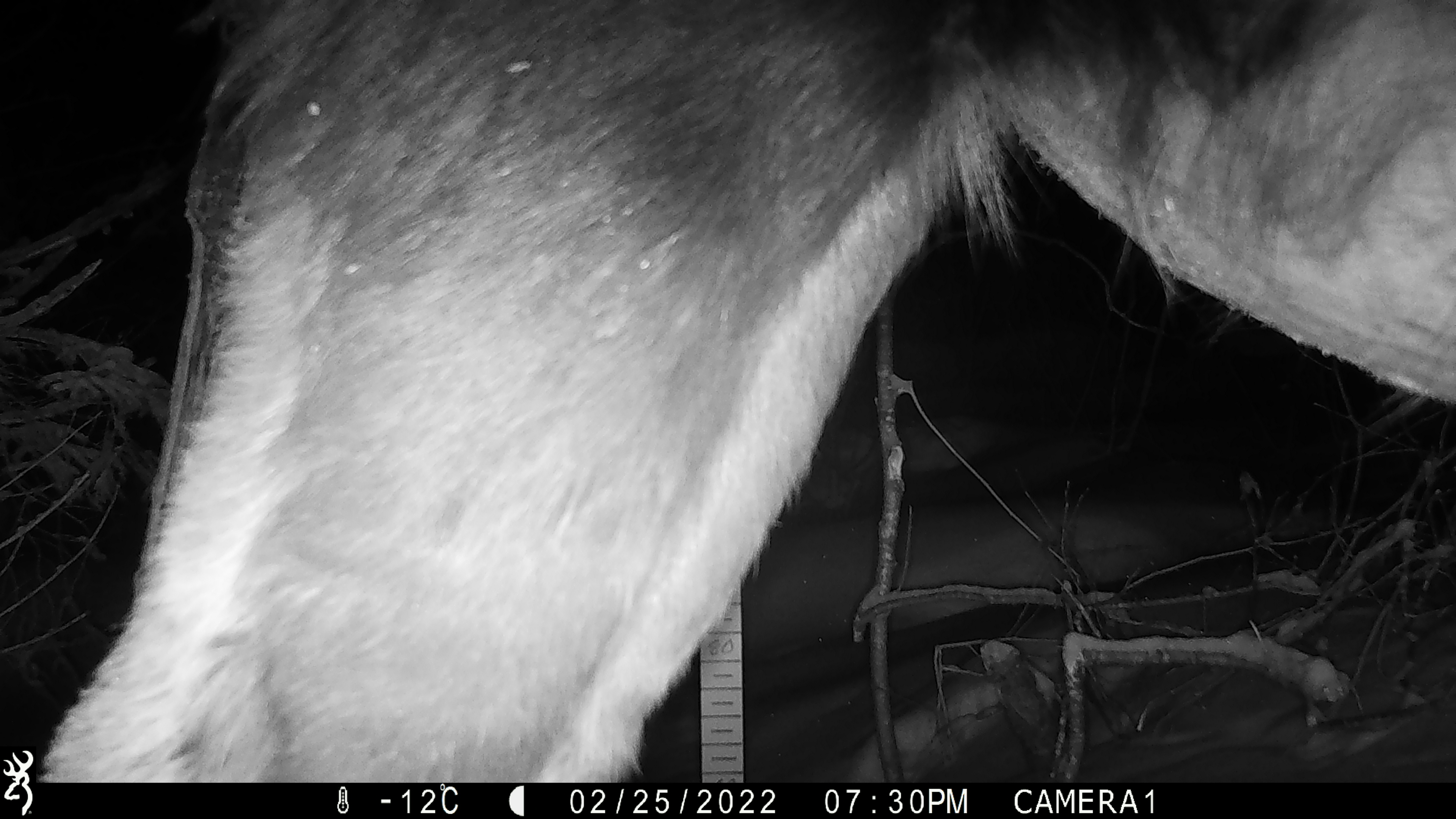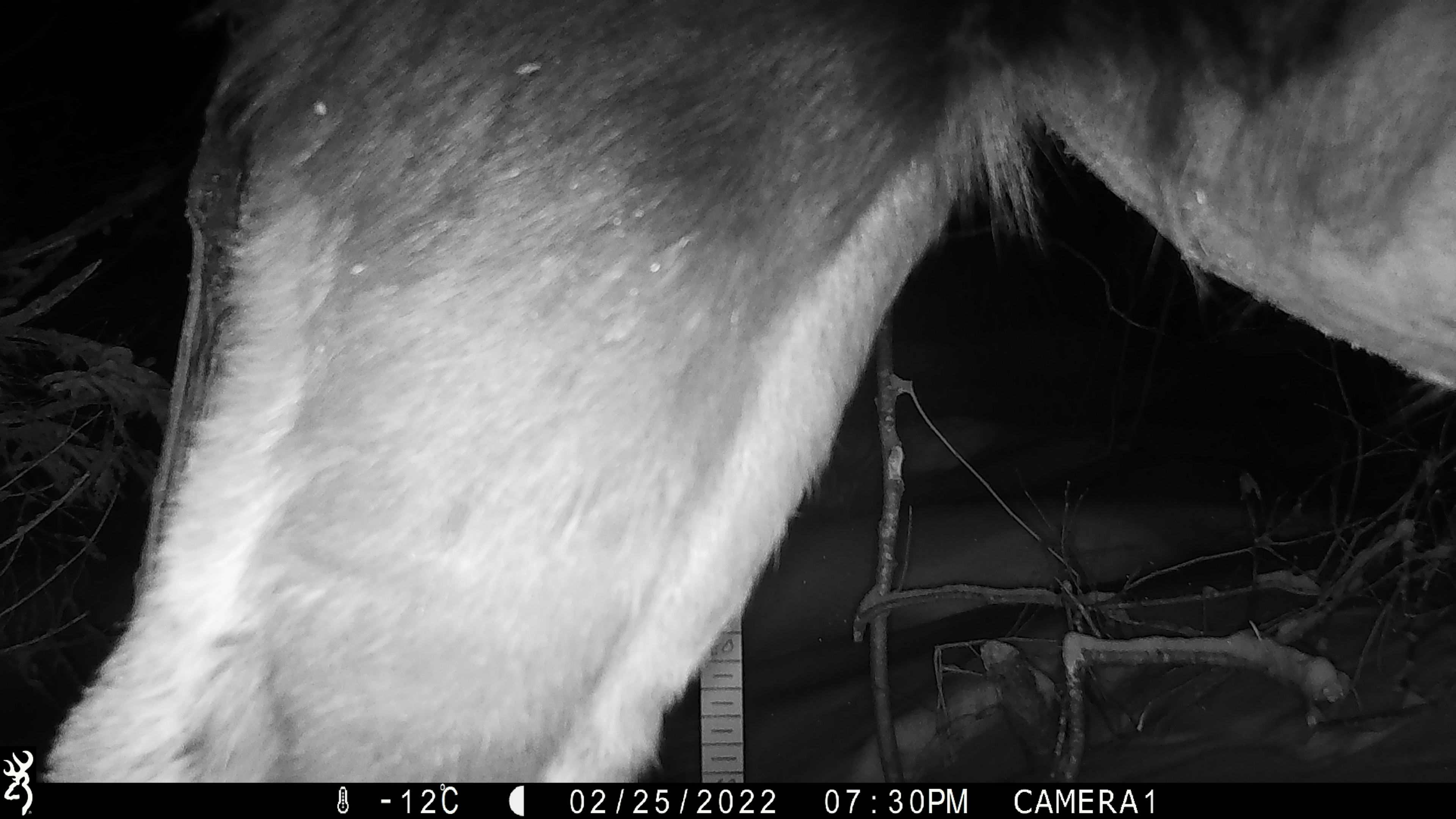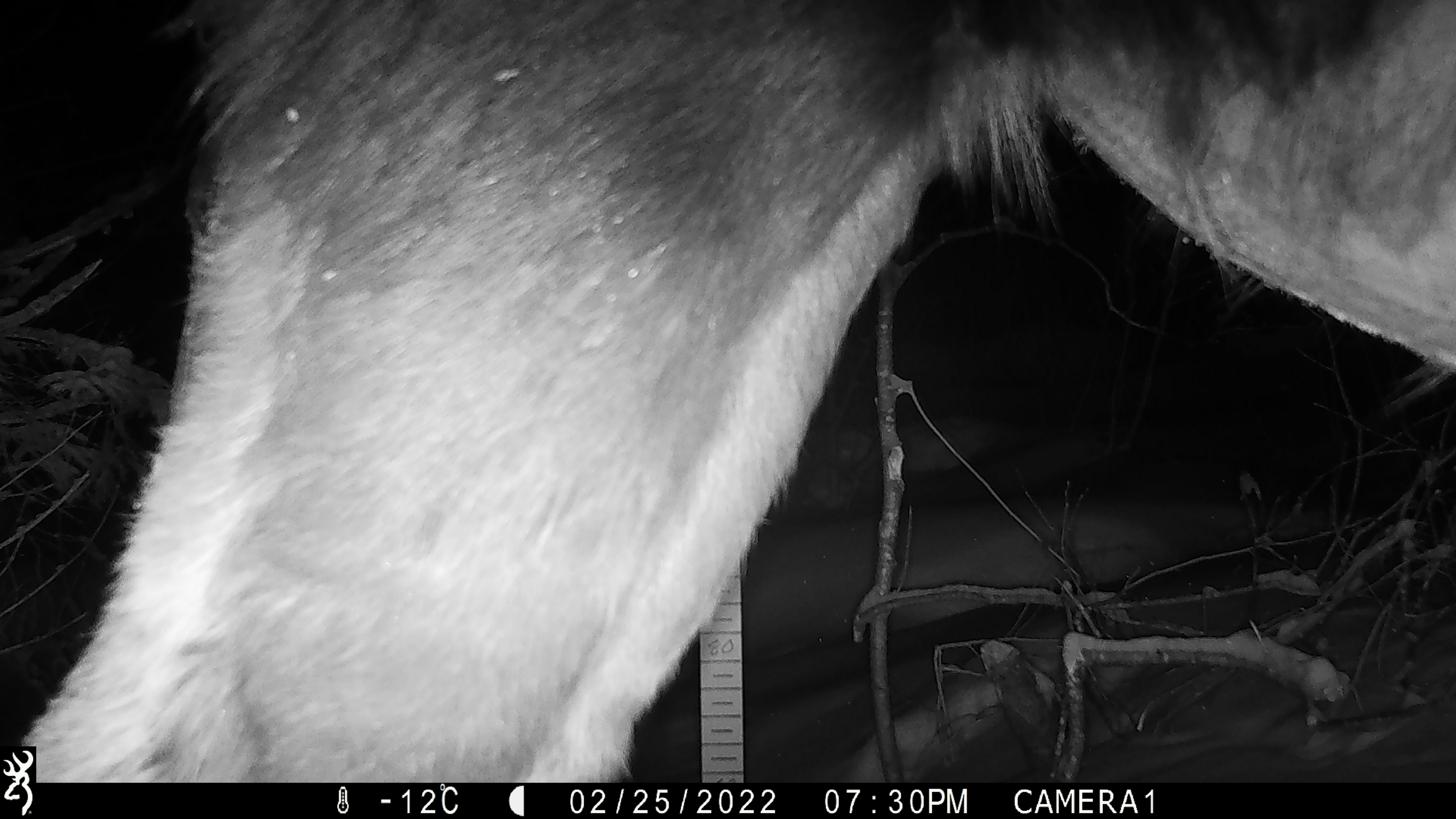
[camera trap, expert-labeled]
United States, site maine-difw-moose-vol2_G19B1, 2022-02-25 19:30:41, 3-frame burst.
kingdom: Animalia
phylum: Chordata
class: Mammalia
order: Artiodactyla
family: Cervidae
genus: Alces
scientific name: Alces alces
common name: moose